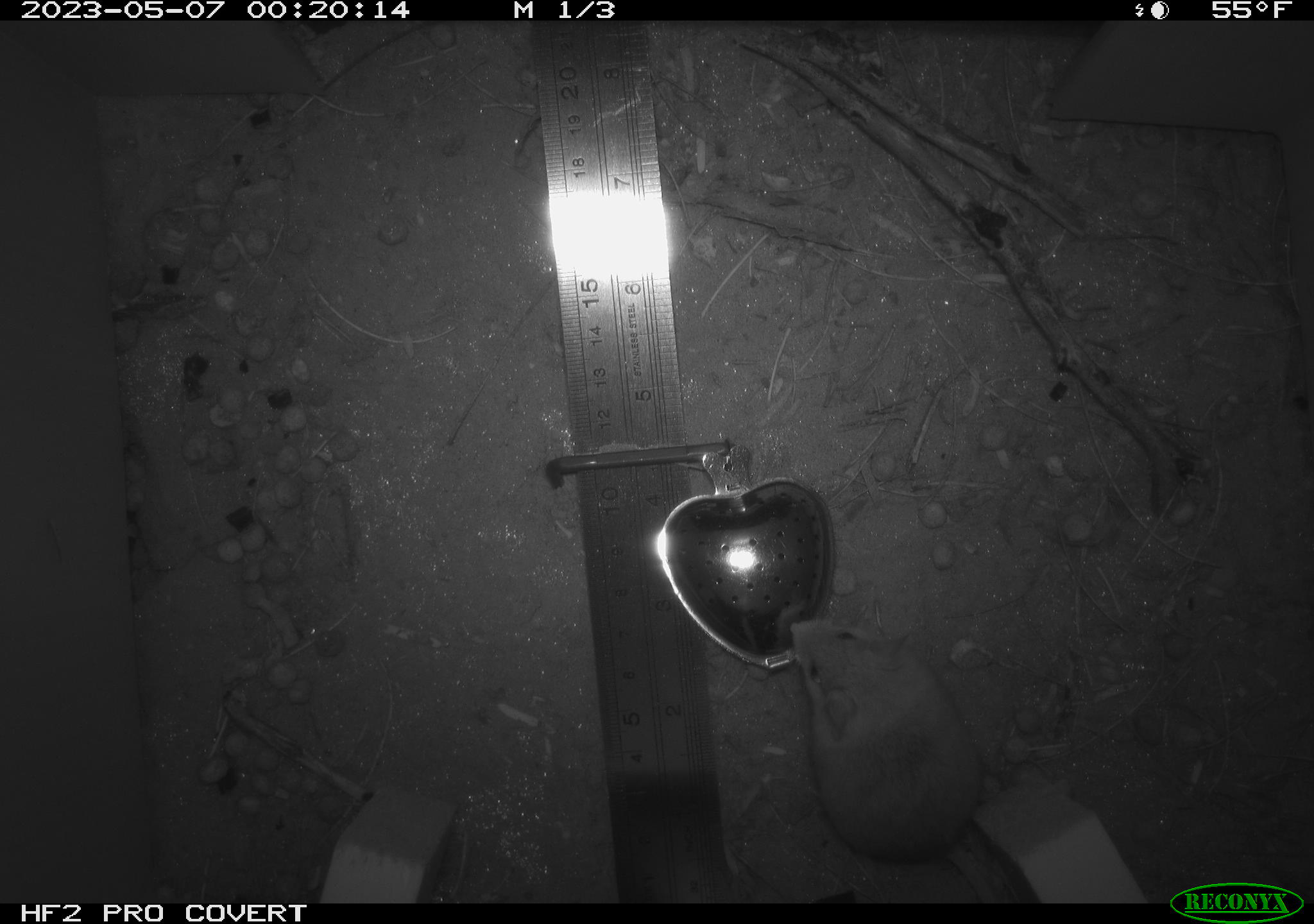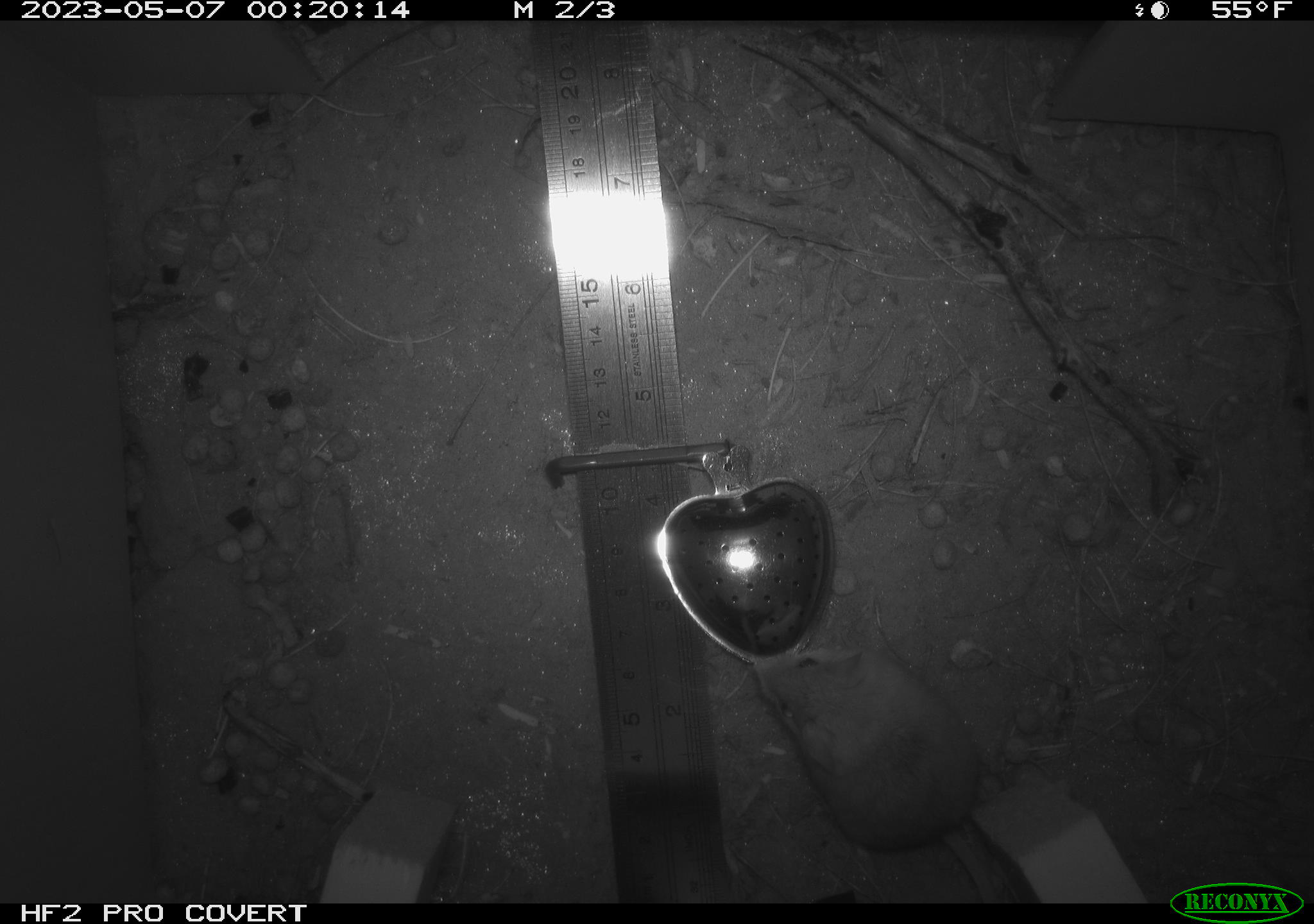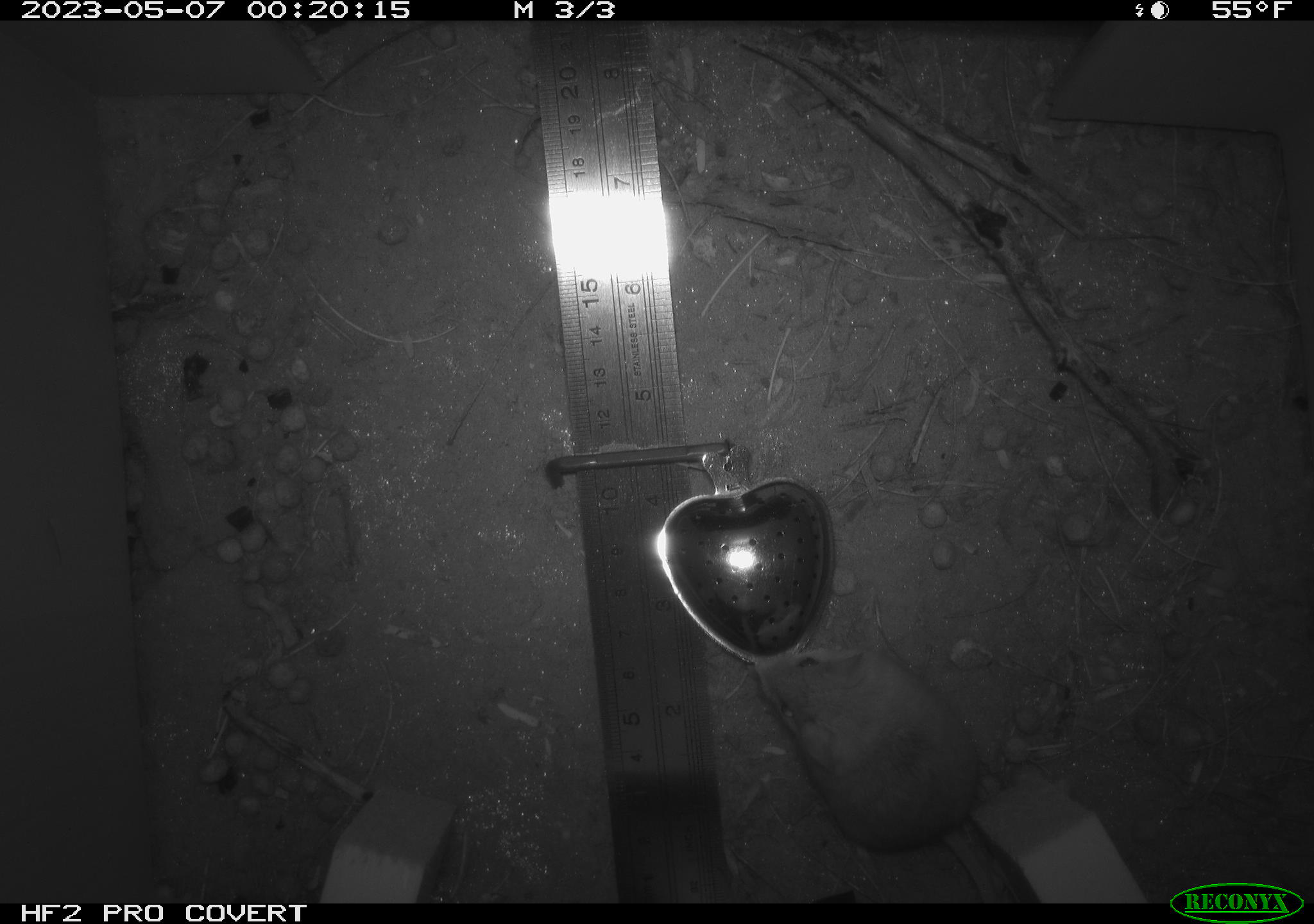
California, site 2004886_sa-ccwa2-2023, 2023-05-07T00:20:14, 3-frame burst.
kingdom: Animalia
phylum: Chordata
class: Mammalia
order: Rodentia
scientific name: Rodentia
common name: mouse species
Mouse species (Rodentia).